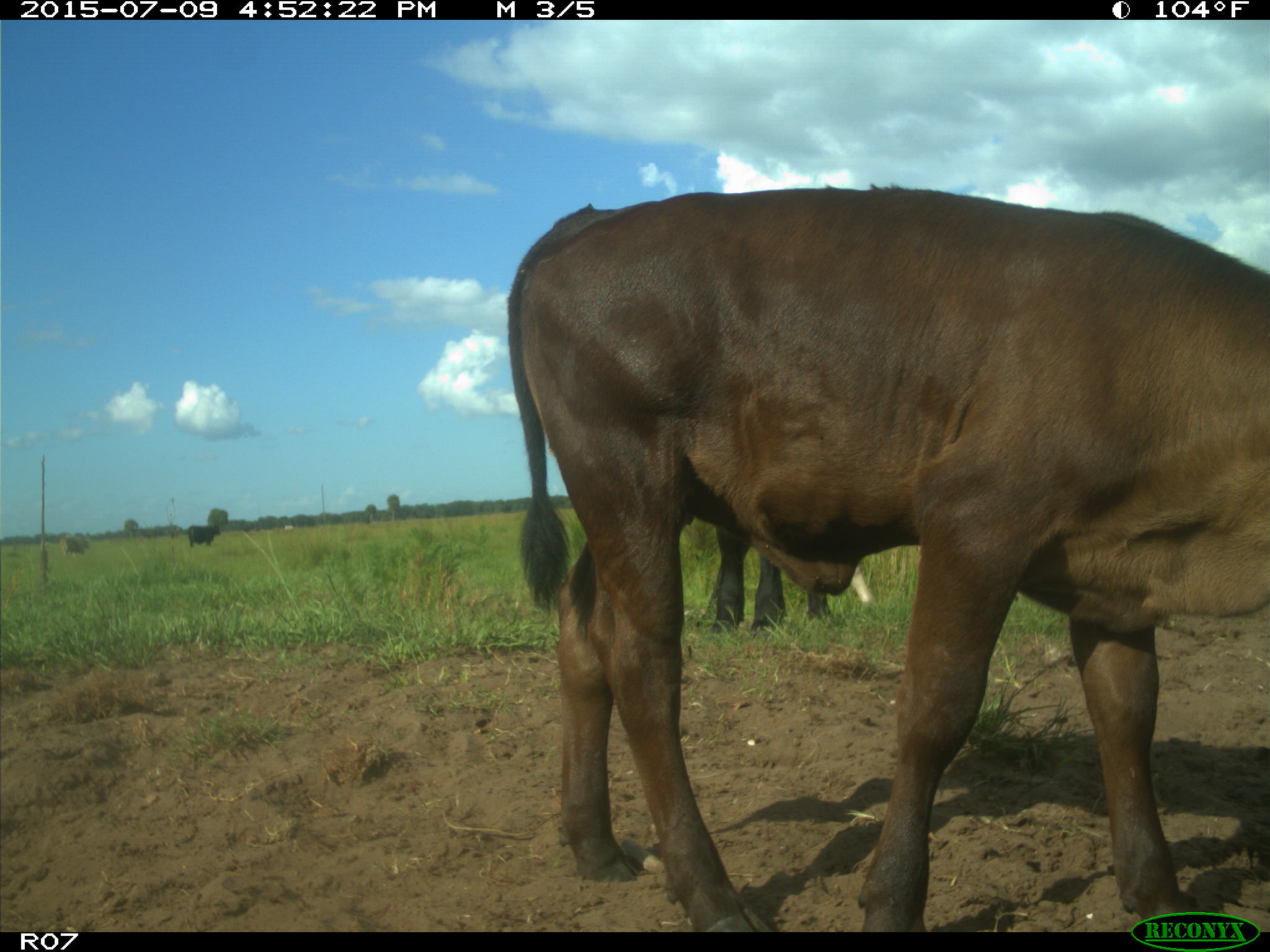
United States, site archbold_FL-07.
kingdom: Animalia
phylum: Chordata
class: Mammalia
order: Artiodactyla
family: Bovidae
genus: Bos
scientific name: Bos taurus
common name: domestic cow